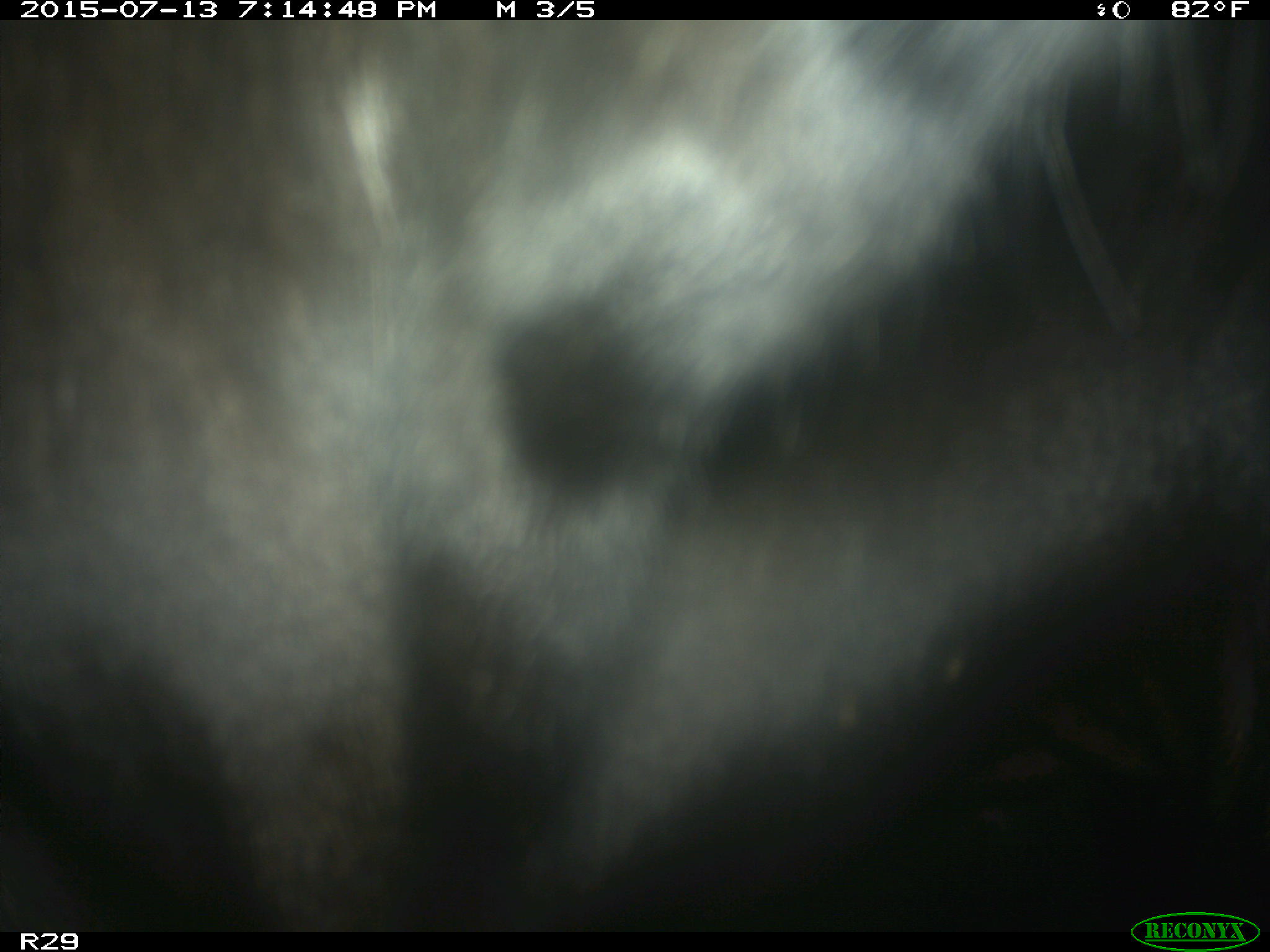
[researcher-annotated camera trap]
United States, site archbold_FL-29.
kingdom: Animalia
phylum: Chordata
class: Mammalia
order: Artiodactyla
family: Bovidae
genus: Bos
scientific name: Bos taurus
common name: domestic cow